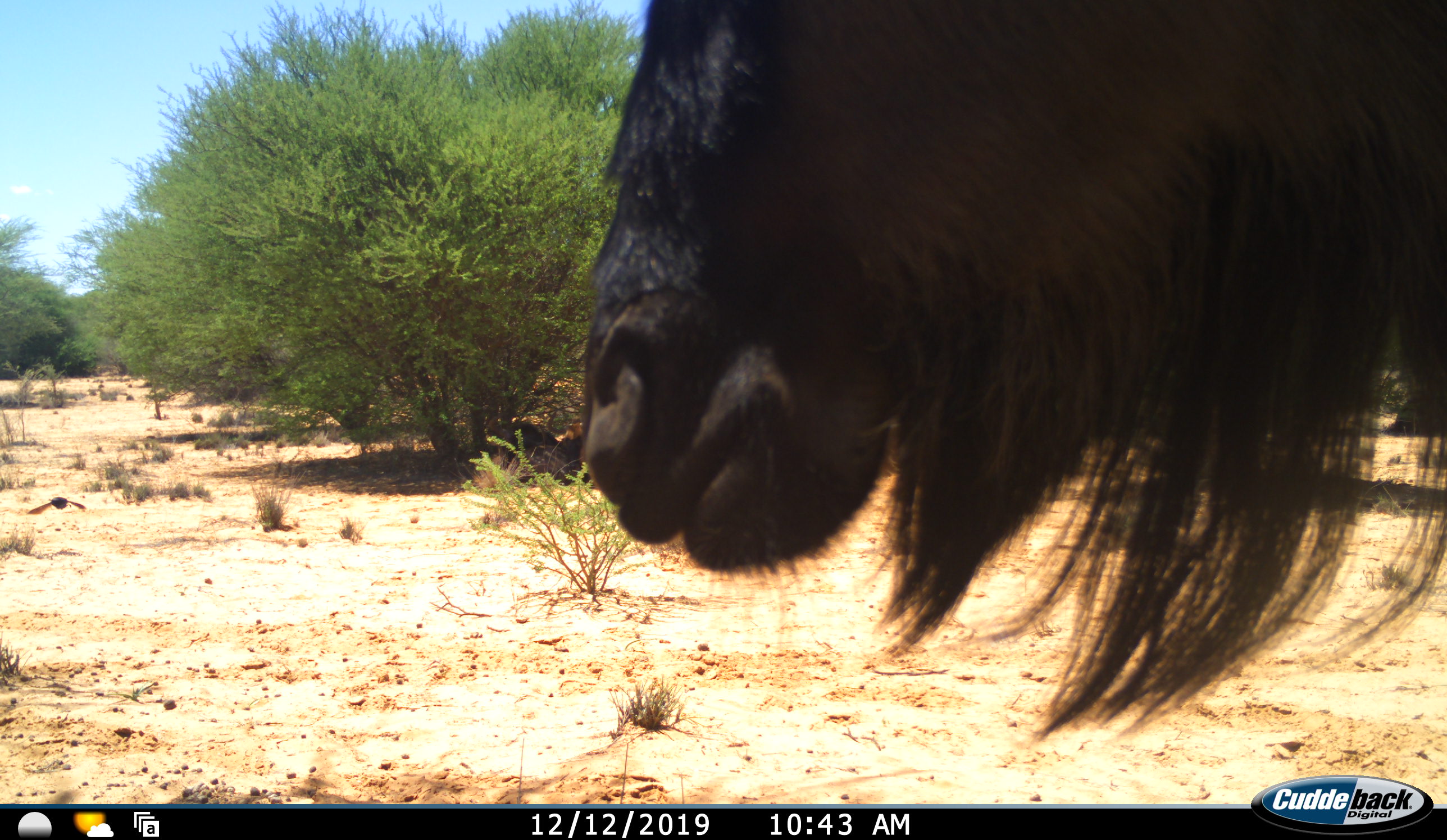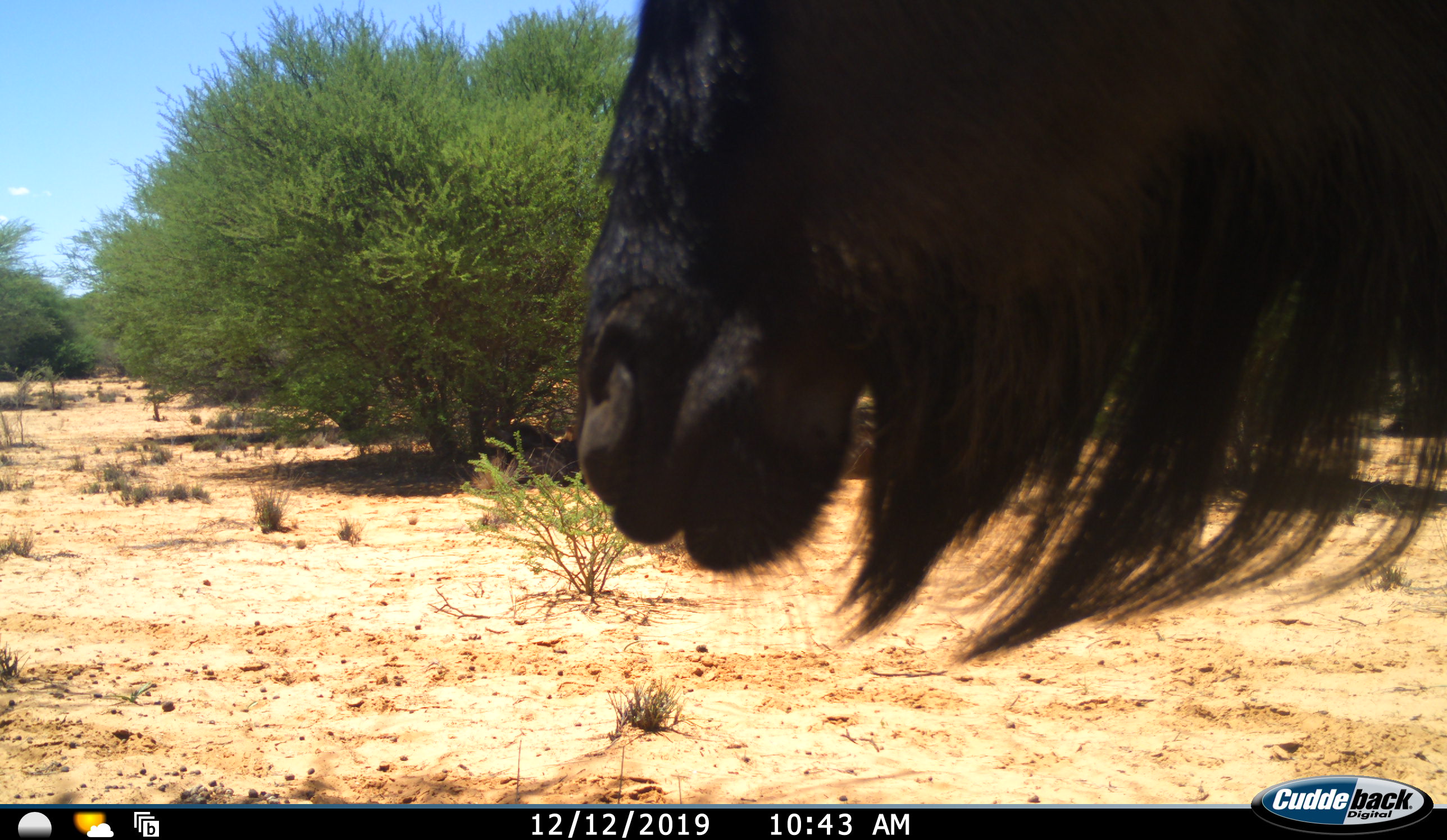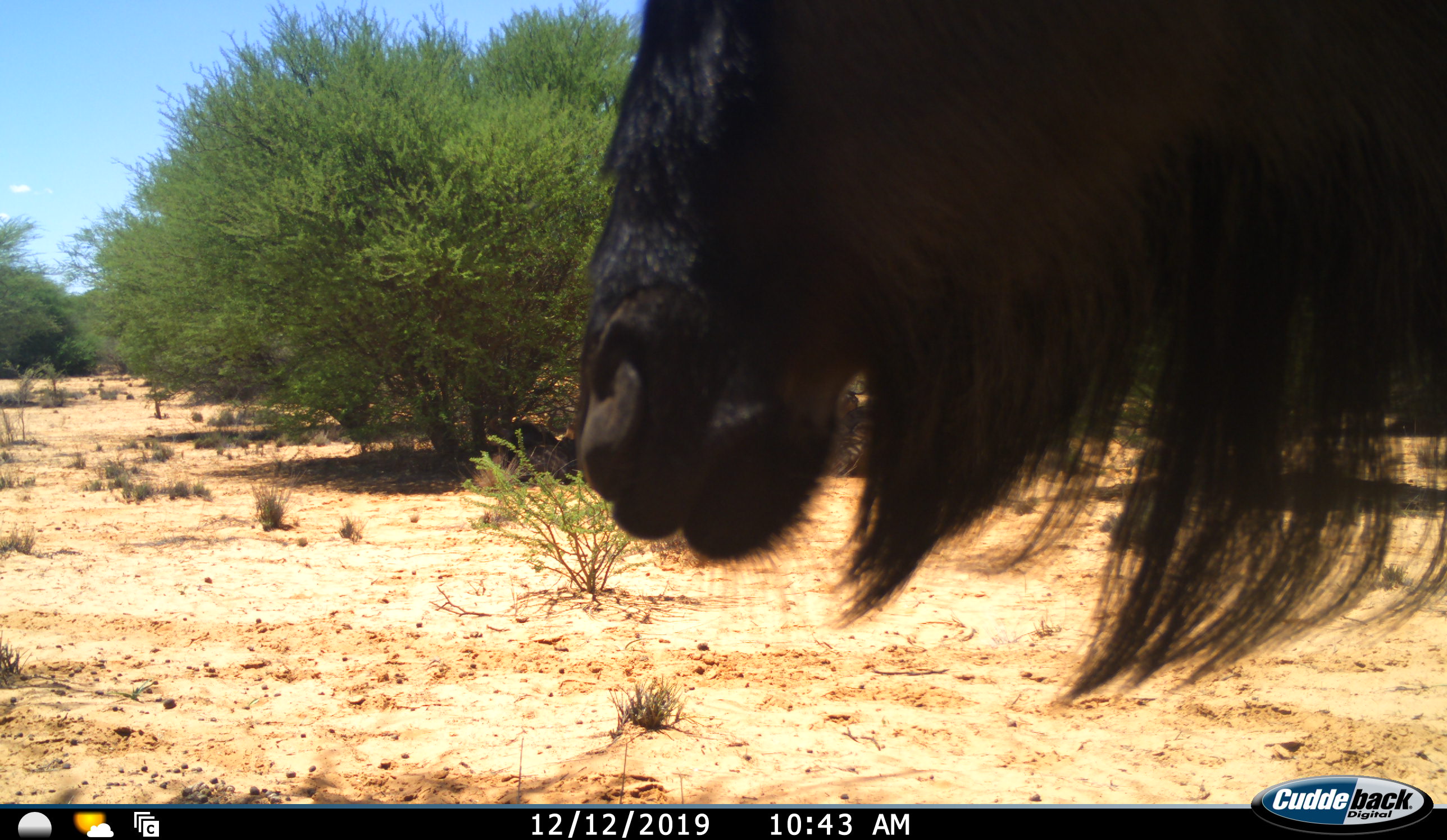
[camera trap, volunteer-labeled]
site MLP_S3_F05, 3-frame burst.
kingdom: Animalia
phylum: Chordata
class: Mammalia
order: Artiodactyla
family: Bovidae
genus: Connochaetes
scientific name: Connochaetes taurinus taurinus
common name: blue wildebeest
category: wildebeestblue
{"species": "wildebeestblue (blue wildebeest) (Connochaetes taurinus taurinus)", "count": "1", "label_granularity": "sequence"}